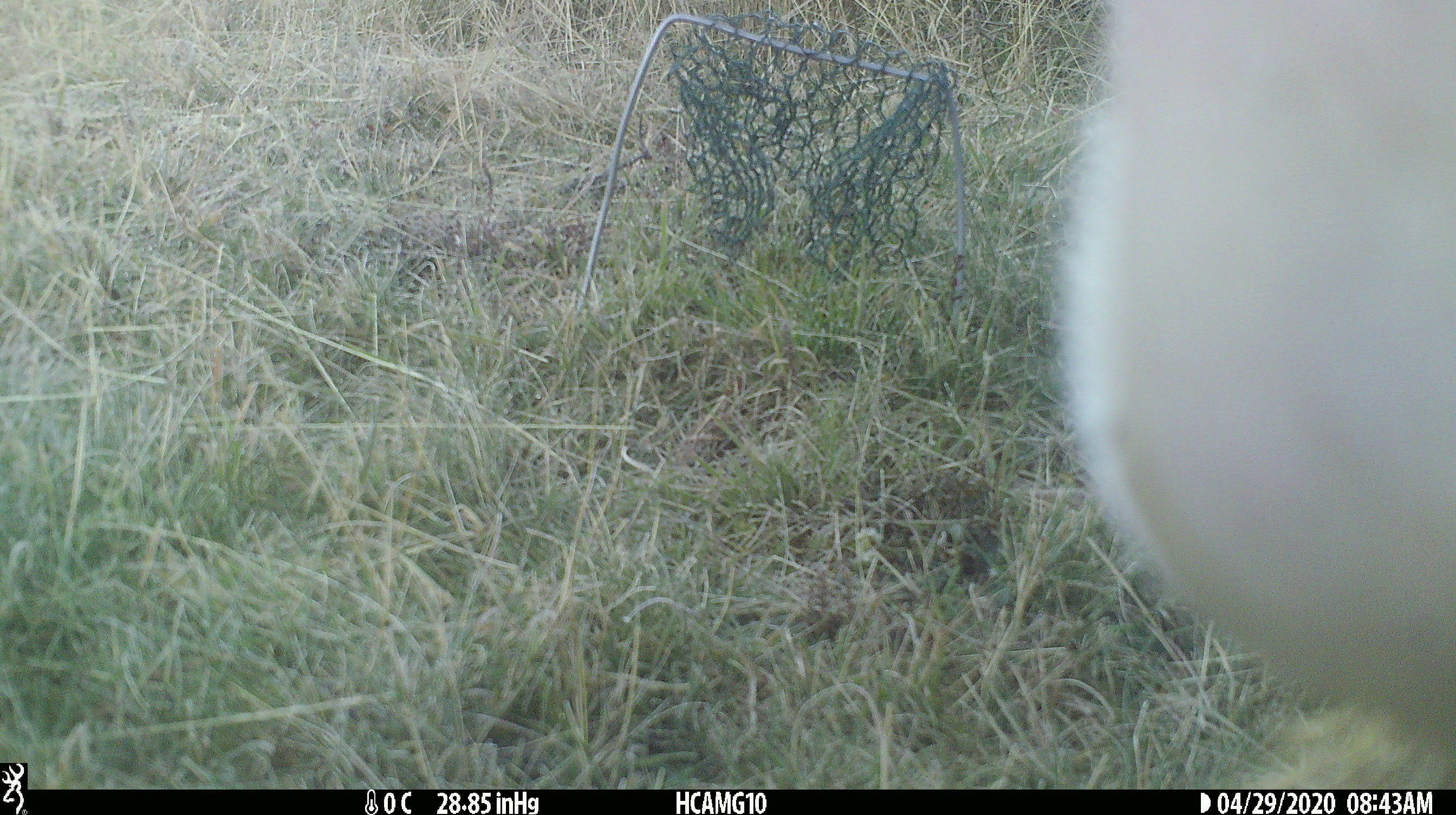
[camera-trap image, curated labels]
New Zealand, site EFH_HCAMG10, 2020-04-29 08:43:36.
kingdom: Animalia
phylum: Chordata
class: Mammalia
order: Artiodactyla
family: Bovidae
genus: Bos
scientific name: Bos taurus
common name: domestic cow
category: cow